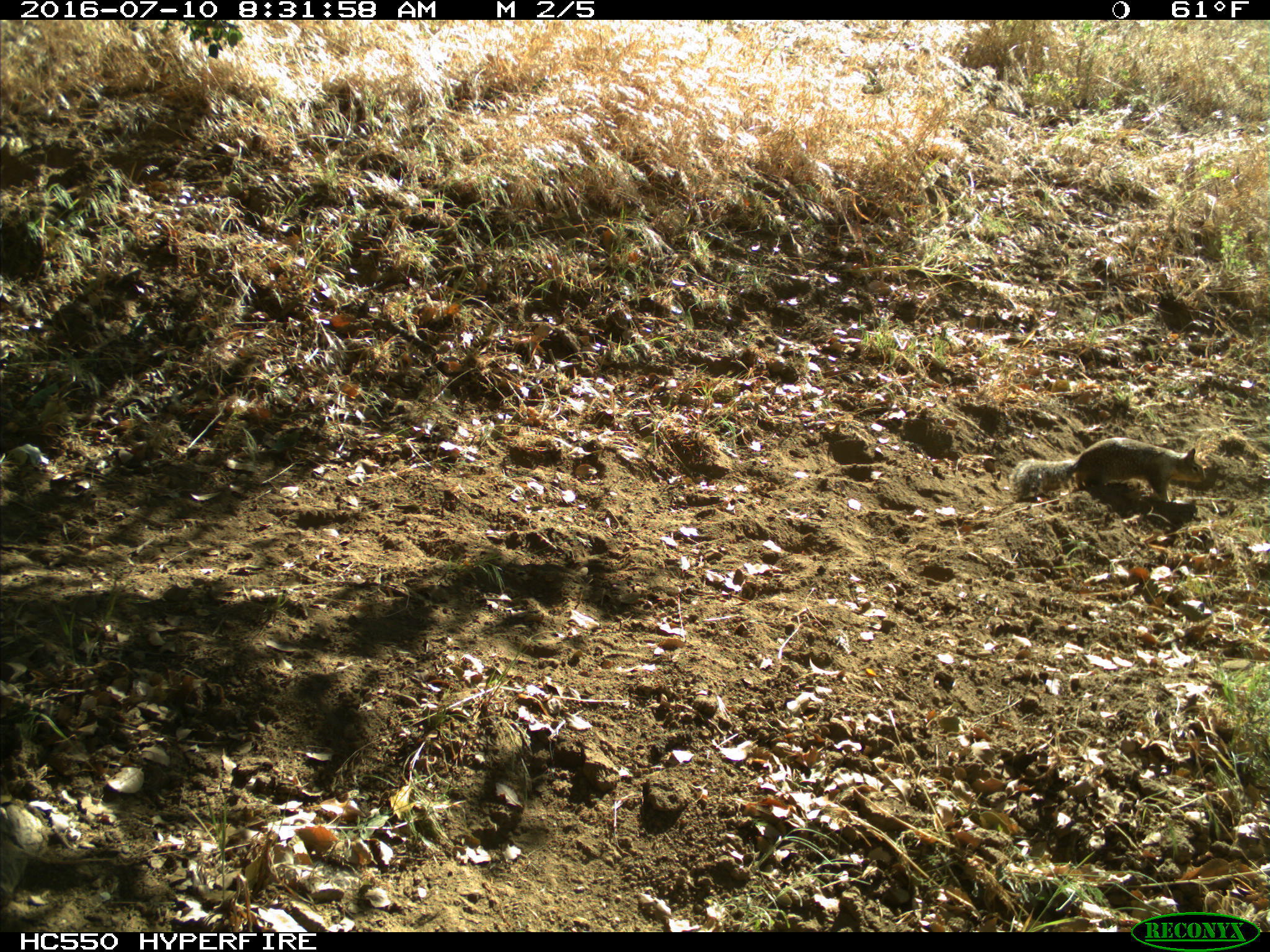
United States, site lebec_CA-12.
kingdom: Animalia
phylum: Chordata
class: Mammalia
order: Rodentia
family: Sciuridae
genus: Otospermophilus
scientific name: Otospermophilus beecheyi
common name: california ground squirrel